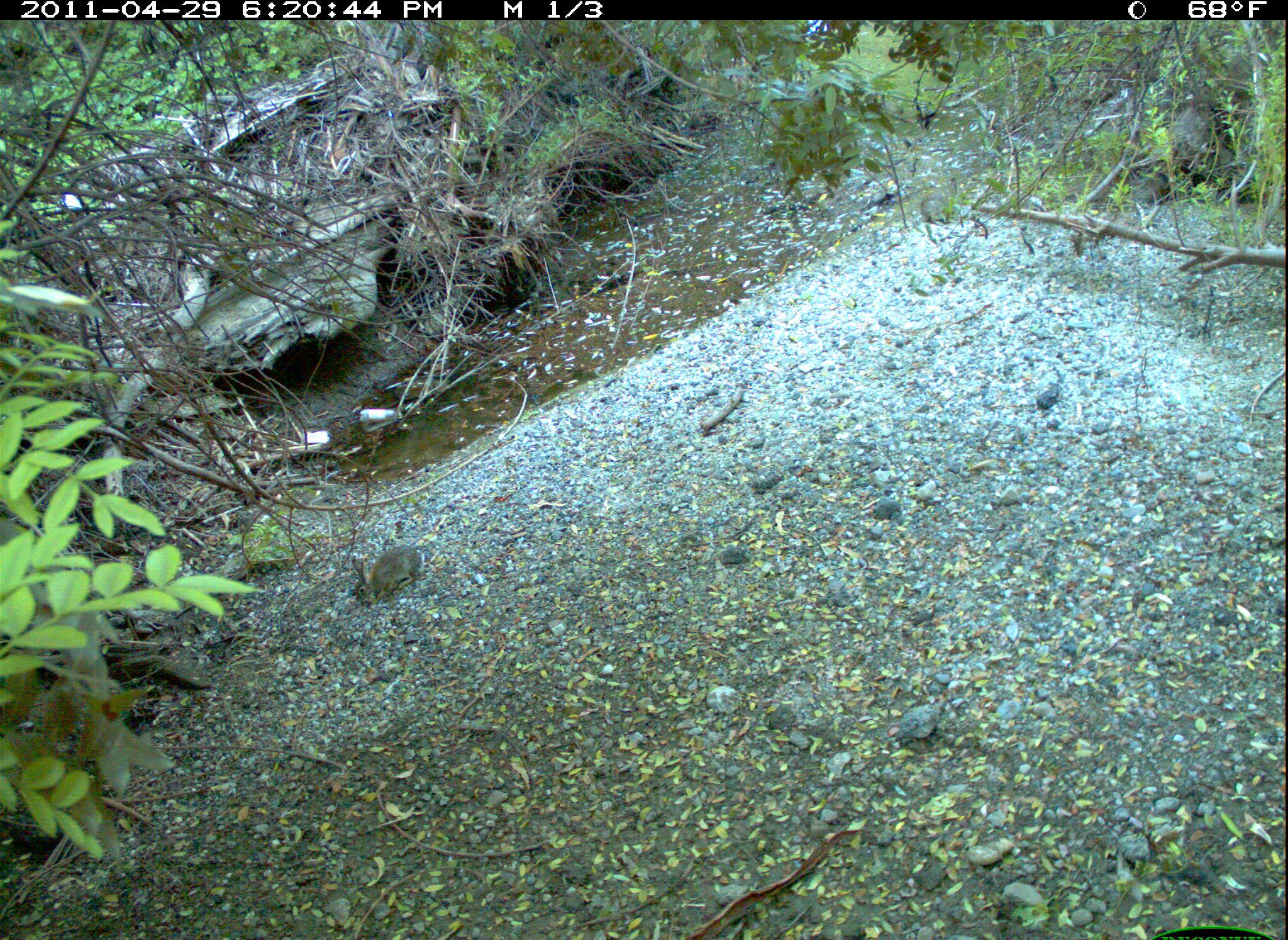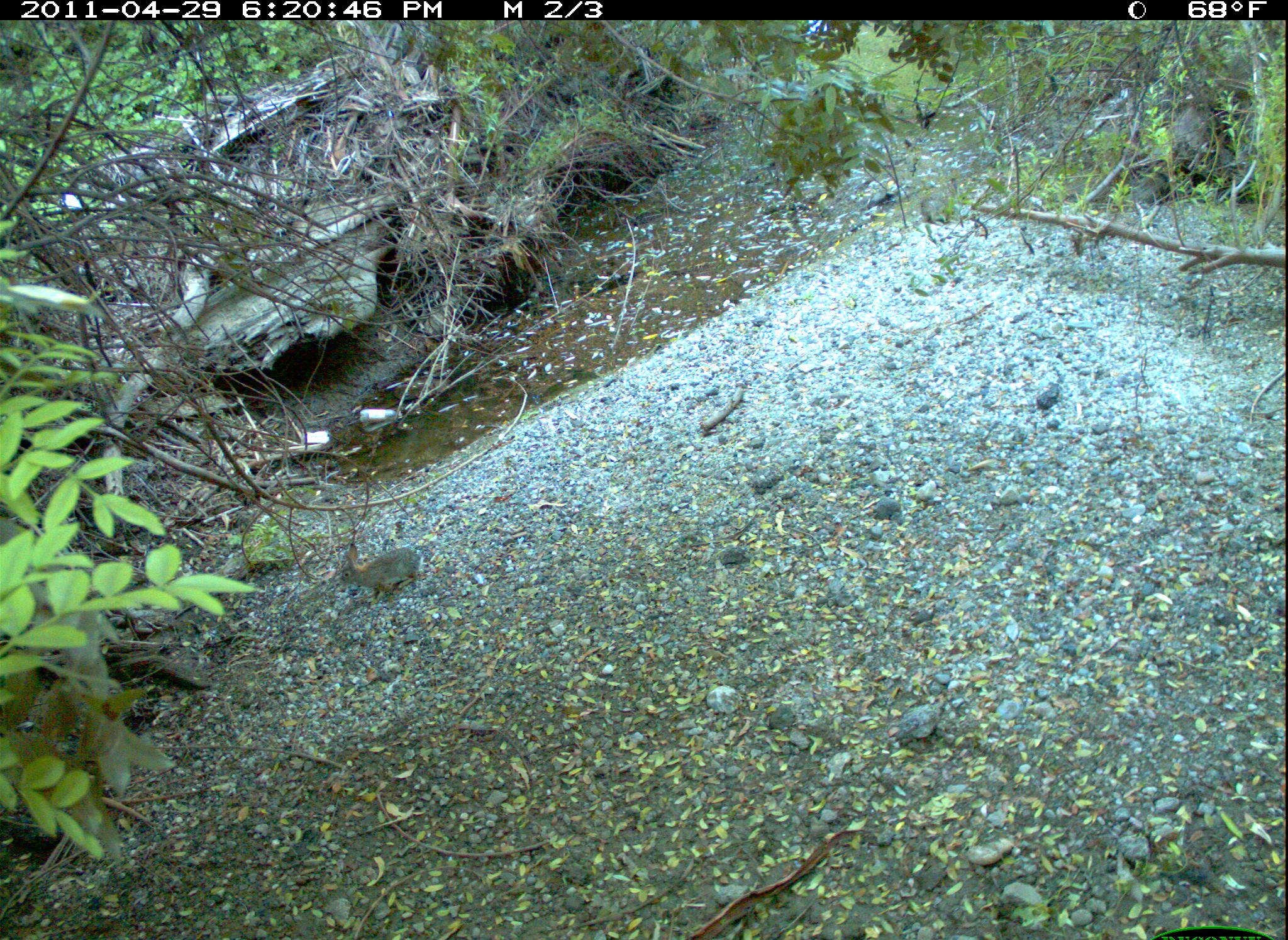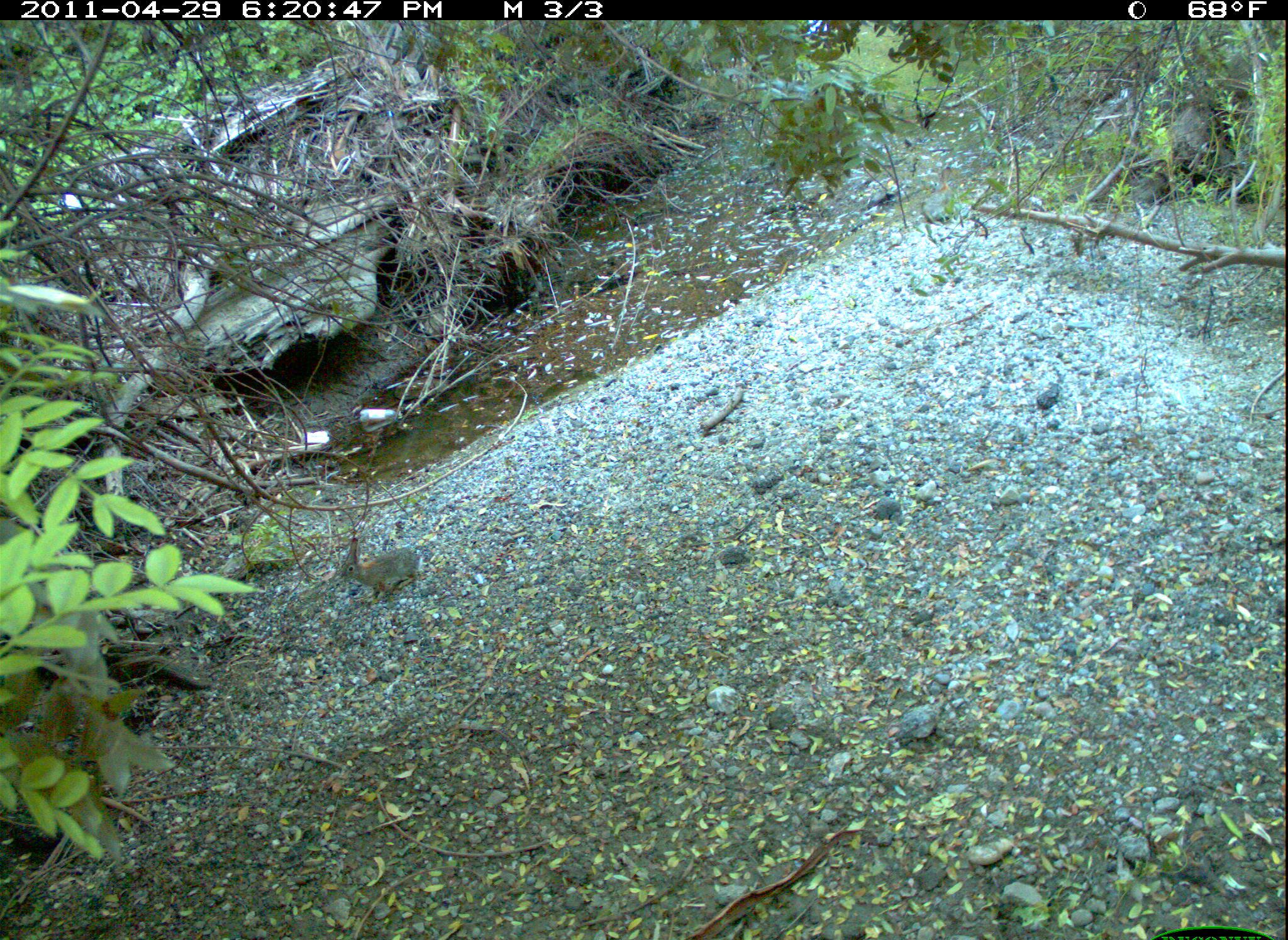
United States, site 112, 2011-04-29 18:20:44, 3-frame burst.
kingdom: Animalia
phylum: Chordata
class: Mammalia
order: Lagomorpha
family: Leporidae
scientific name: Leporidae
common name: rabbits and hares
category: rabbit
Rabbit (rabbits and hares) (Leporidae).